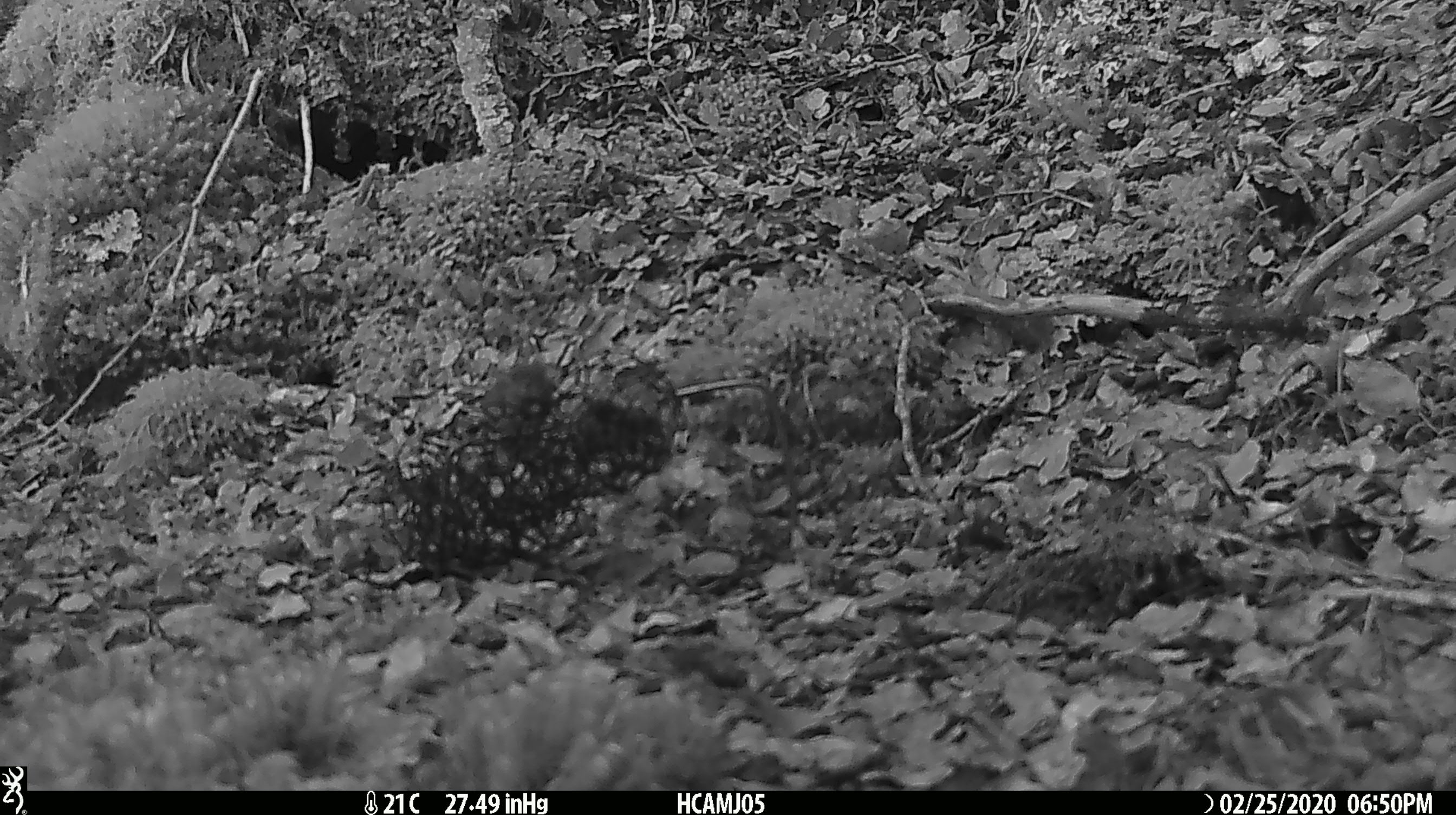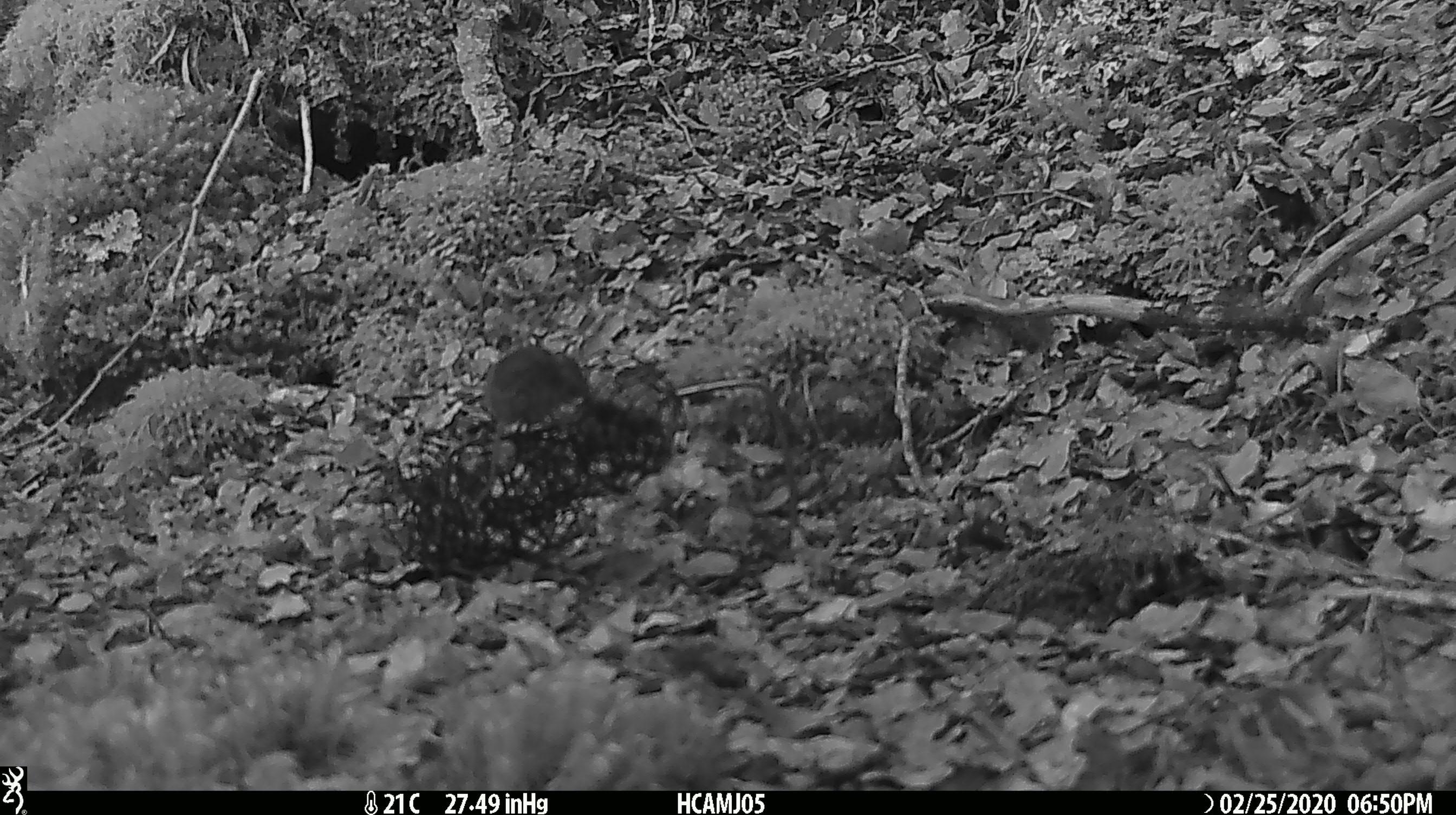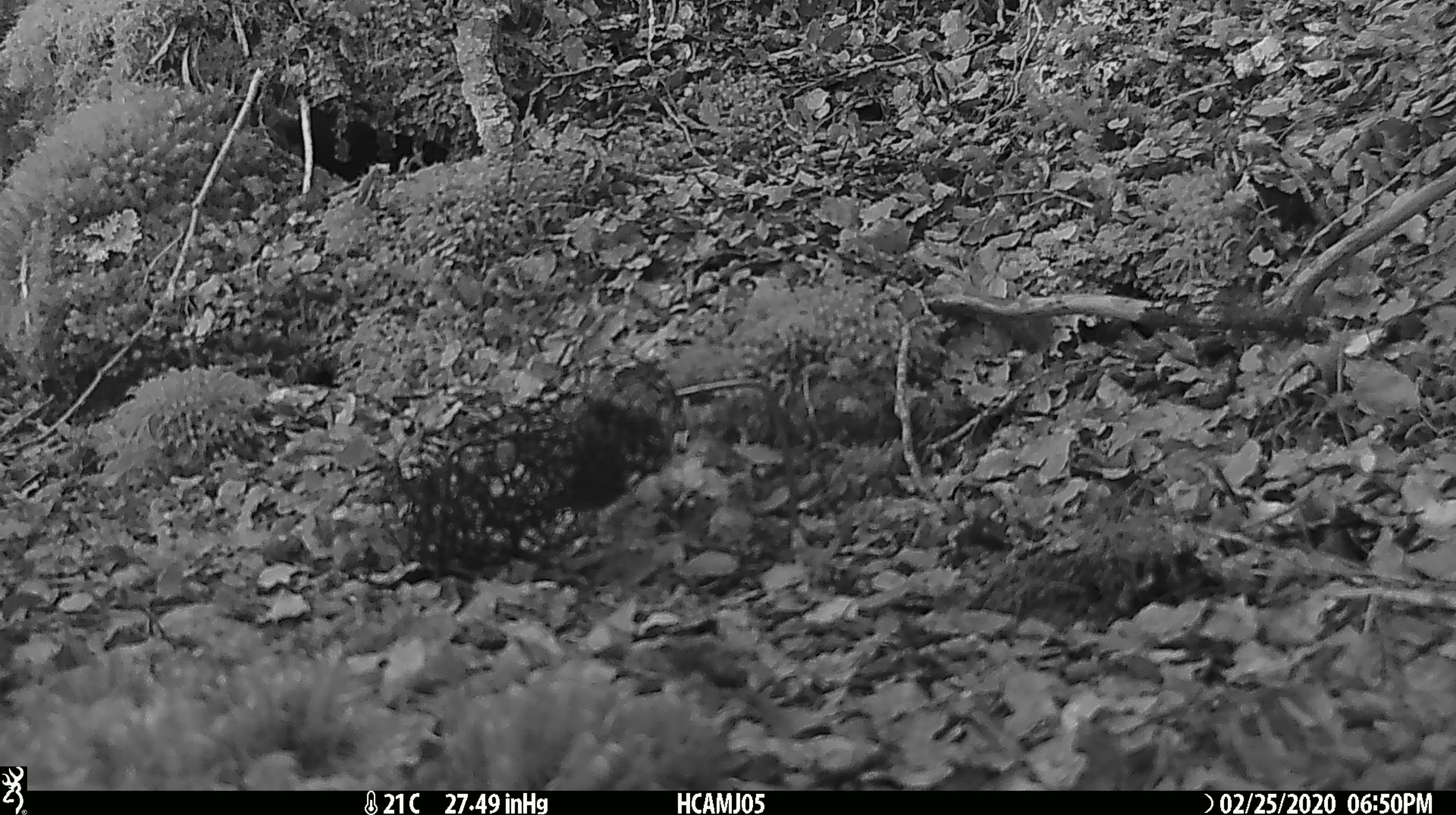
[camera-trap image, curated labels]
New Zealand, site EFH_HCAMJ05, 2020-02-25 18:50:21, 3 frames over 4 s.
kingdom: Animalia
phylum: Chordata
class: Mammalia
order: Rodentia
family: Muridae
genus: Mus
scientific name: Mus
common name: mouse